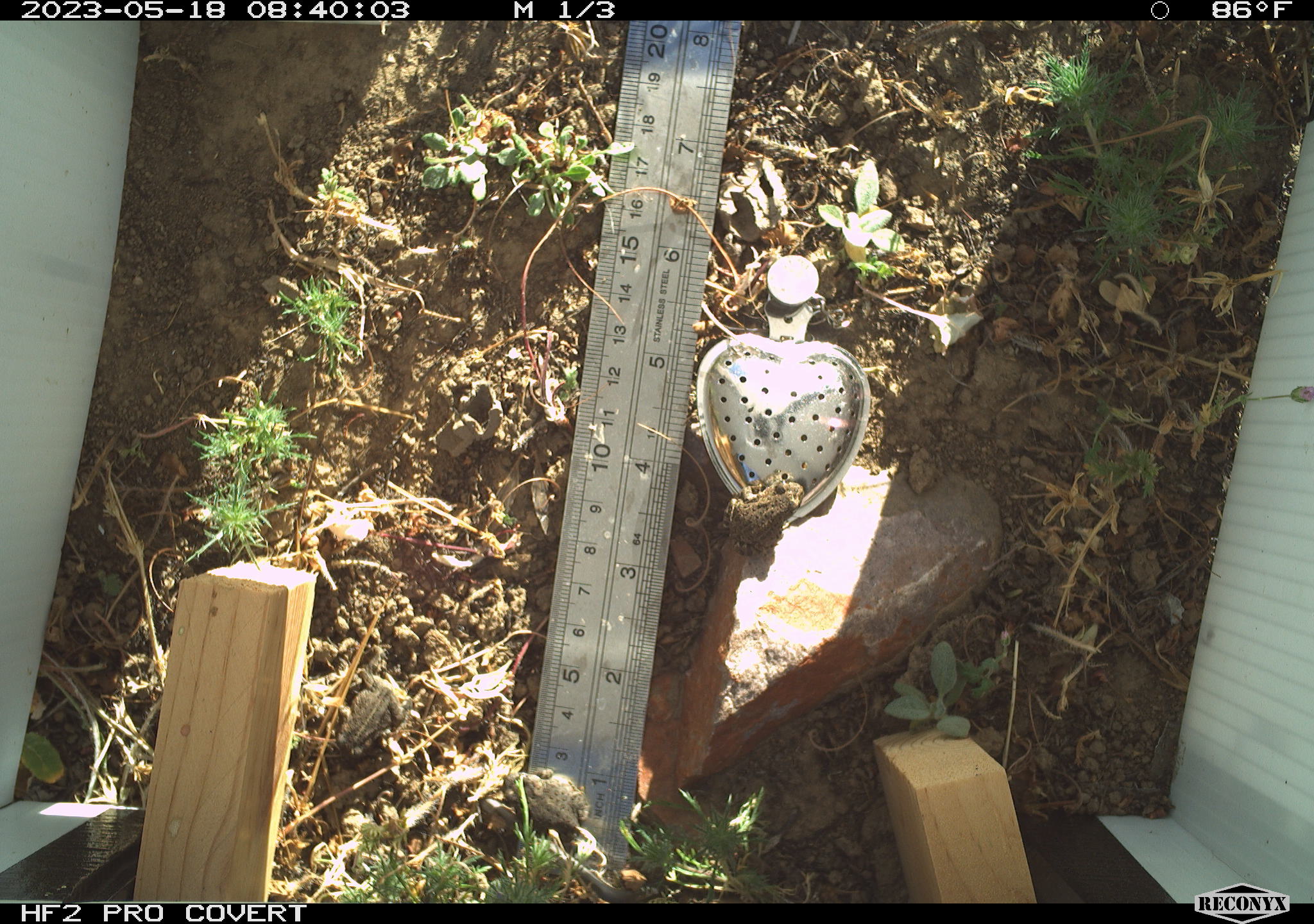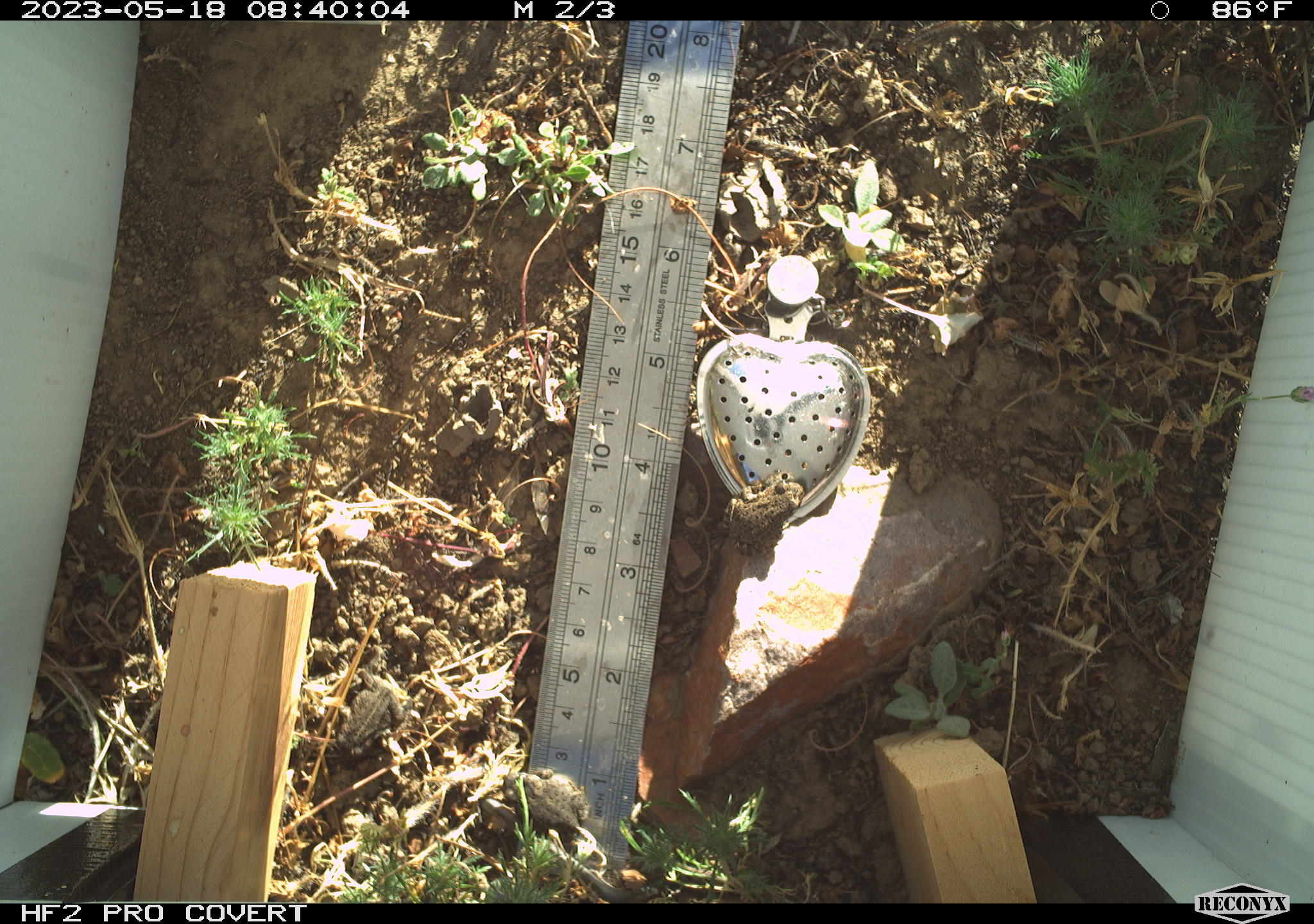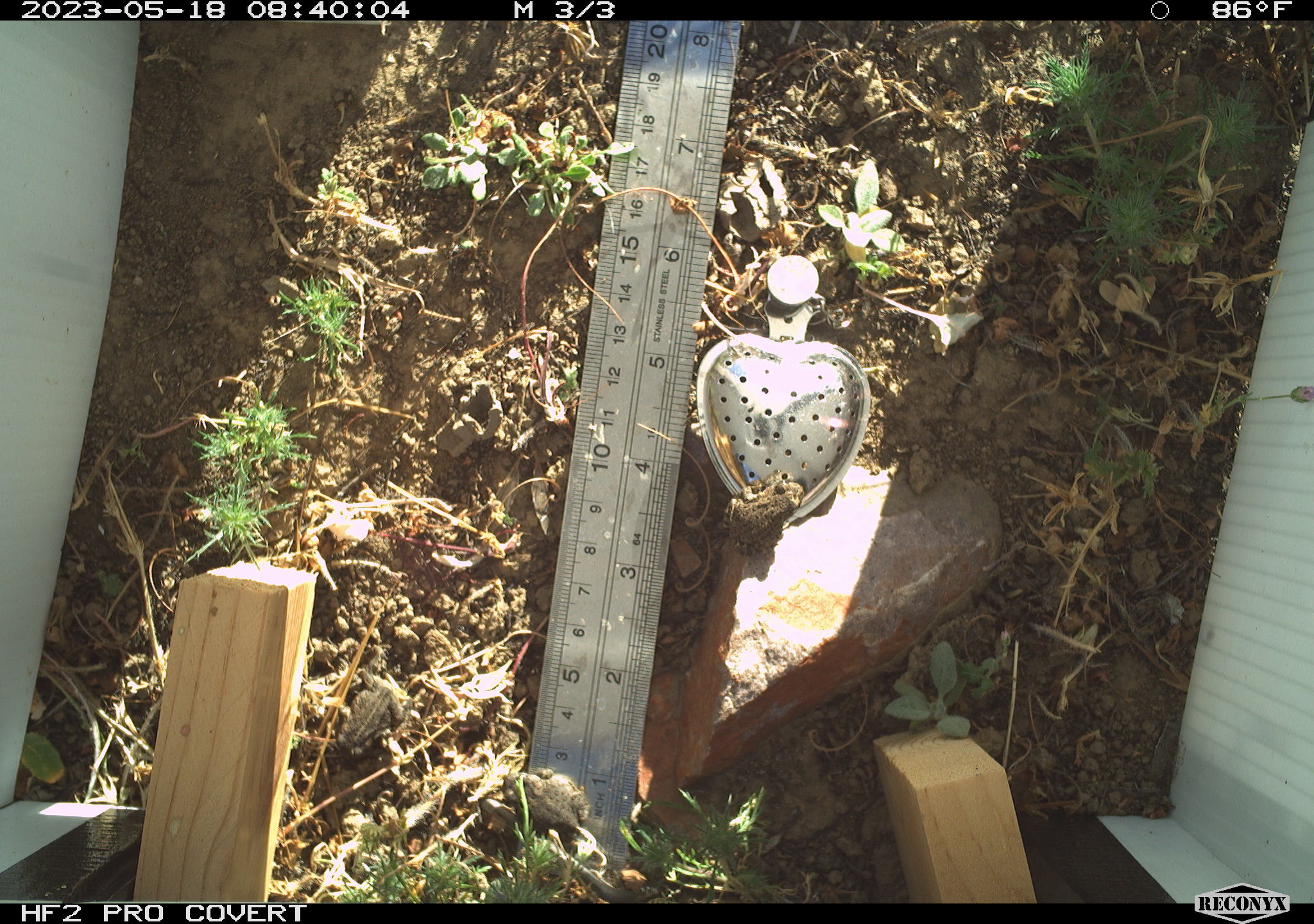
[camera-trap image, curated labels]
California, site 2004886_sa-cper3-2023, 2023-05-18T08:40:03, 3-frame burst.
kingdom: Animalia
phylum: Chordata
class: Amphibia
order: Anura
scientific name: Anura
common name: frogs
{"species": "frogs (Anura)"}